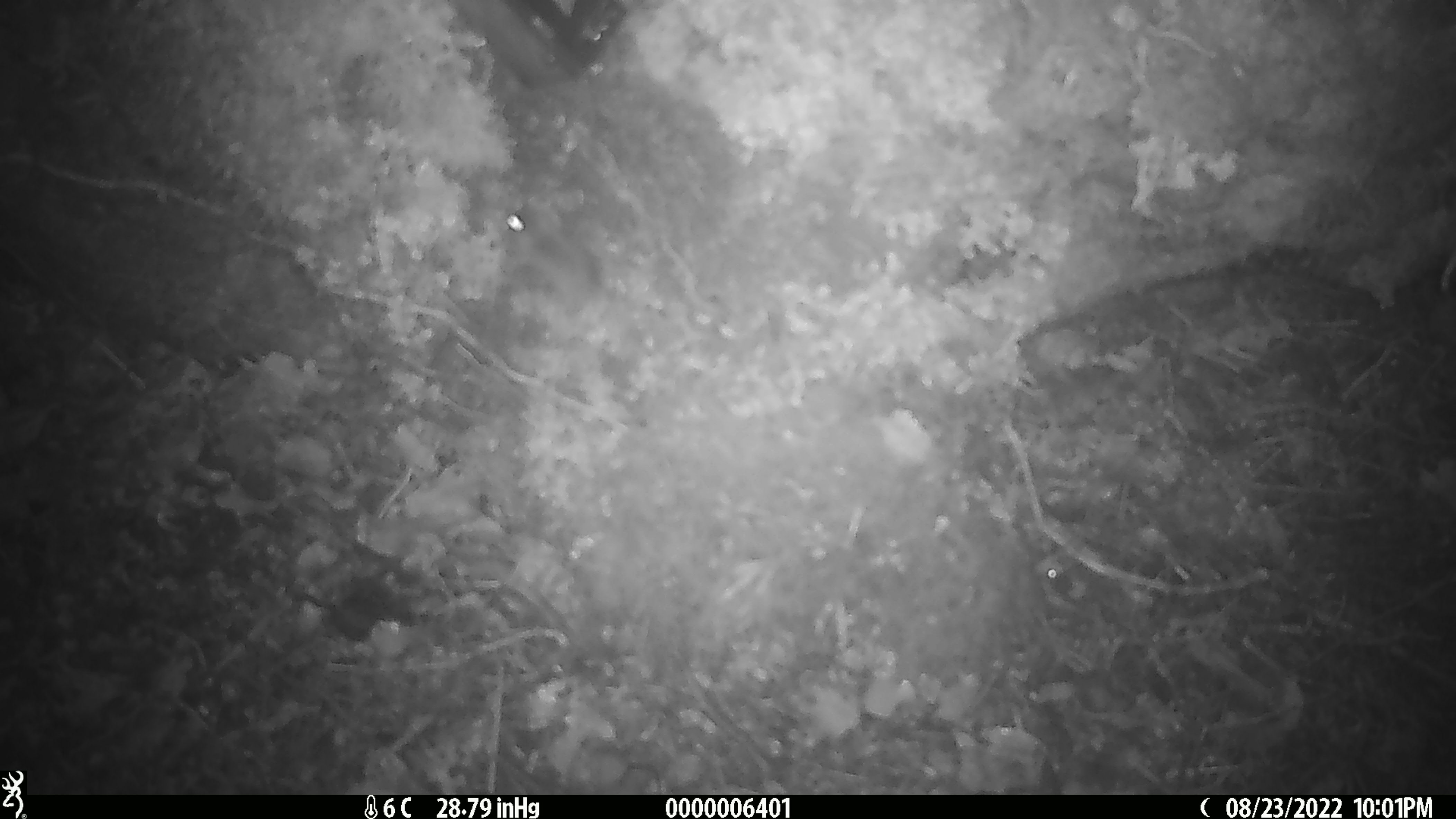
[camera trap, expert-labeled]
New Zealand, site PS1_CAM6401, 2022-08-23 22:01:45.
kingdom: Animalia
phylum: Chordata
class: Mammalia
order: Rodentia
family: Muridae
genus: Mus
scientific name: Mus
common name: mouse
Mouse (Mus).